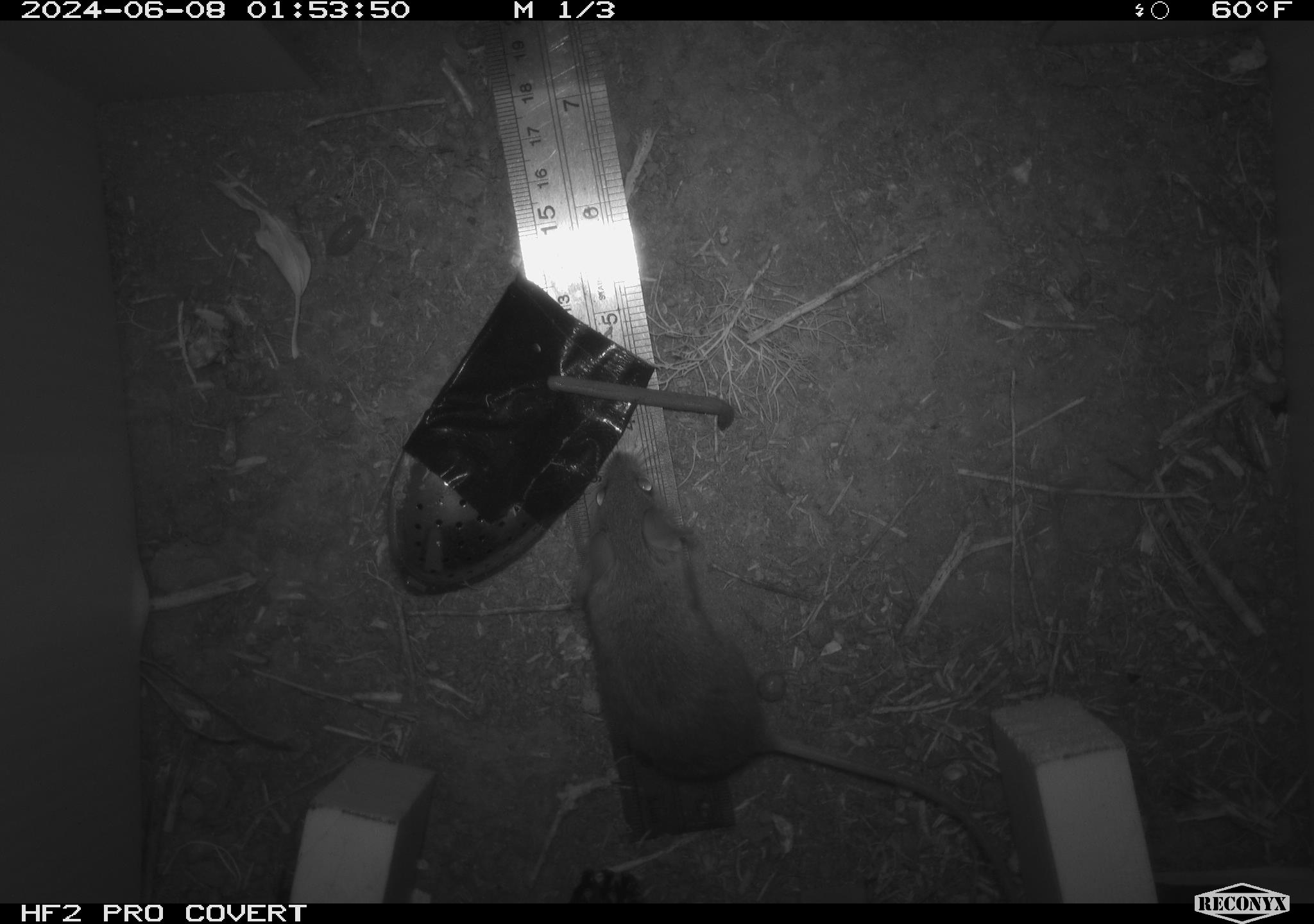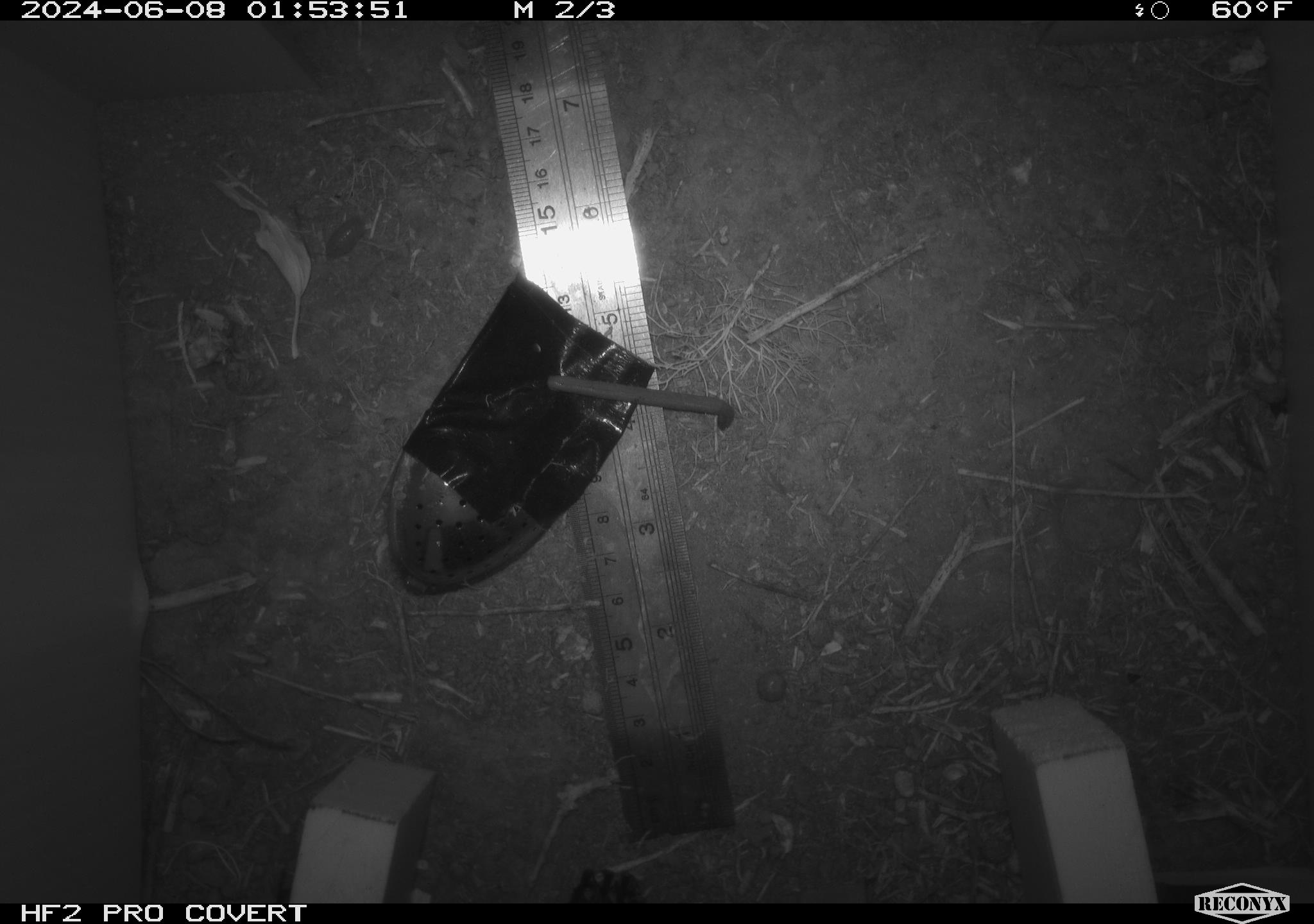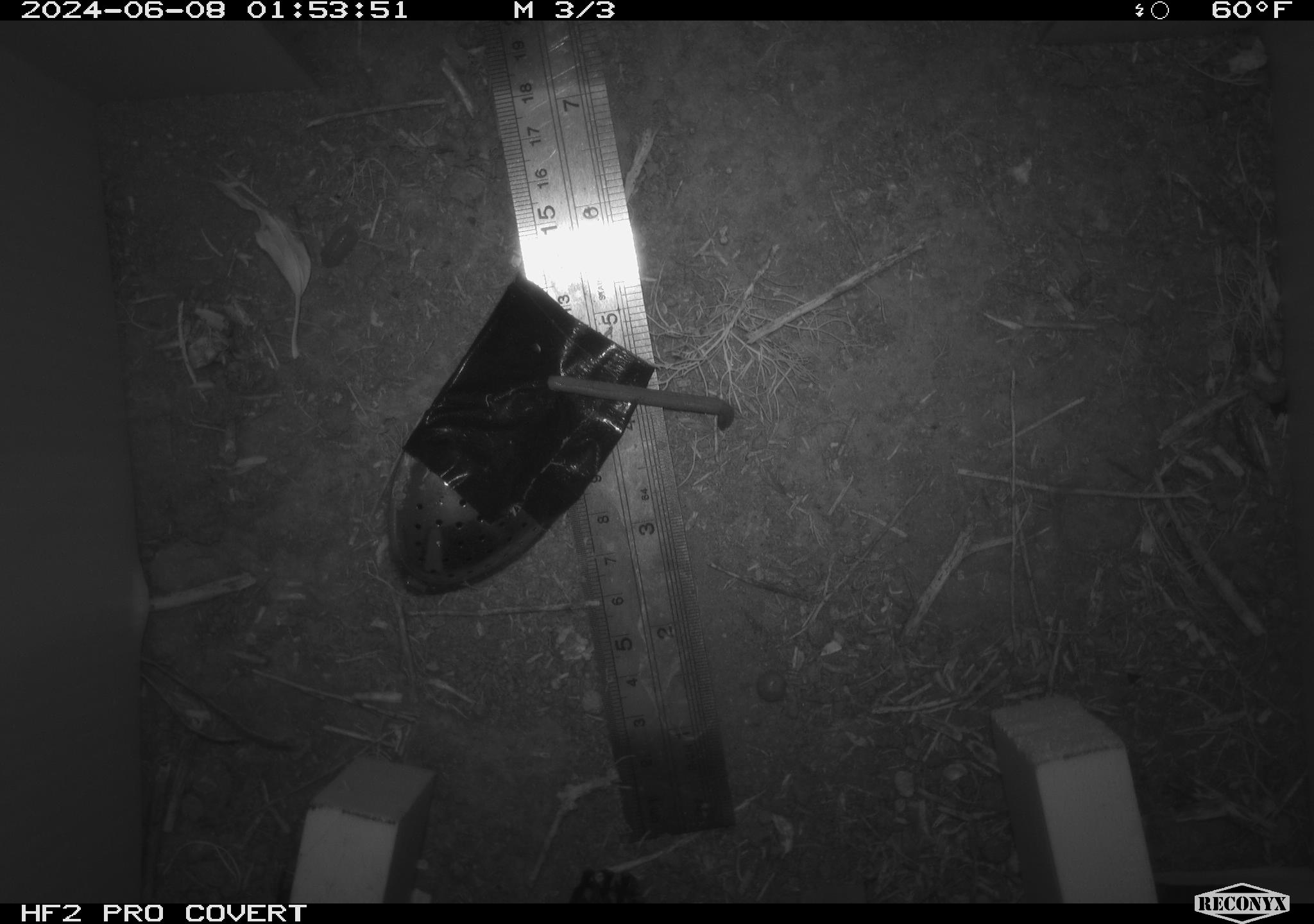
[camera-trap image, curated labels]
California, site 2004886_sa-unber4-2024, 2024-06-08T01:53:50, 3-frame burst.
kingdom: Animalia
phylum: Arthropoda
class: Malacostraca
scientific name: Malacostraca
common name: amphipods, crabs, isopods, krill, lobsters and shrimps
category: malacostracan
Malacostracan (amphipods, crabs, isopods, krill, lobsters and shrimps) (Malacostraca).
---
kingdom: Animalia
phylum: Chordata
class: Mammalia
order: Rodentia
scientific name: Rodentia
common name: mouse species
Mouse species (Rodentia).